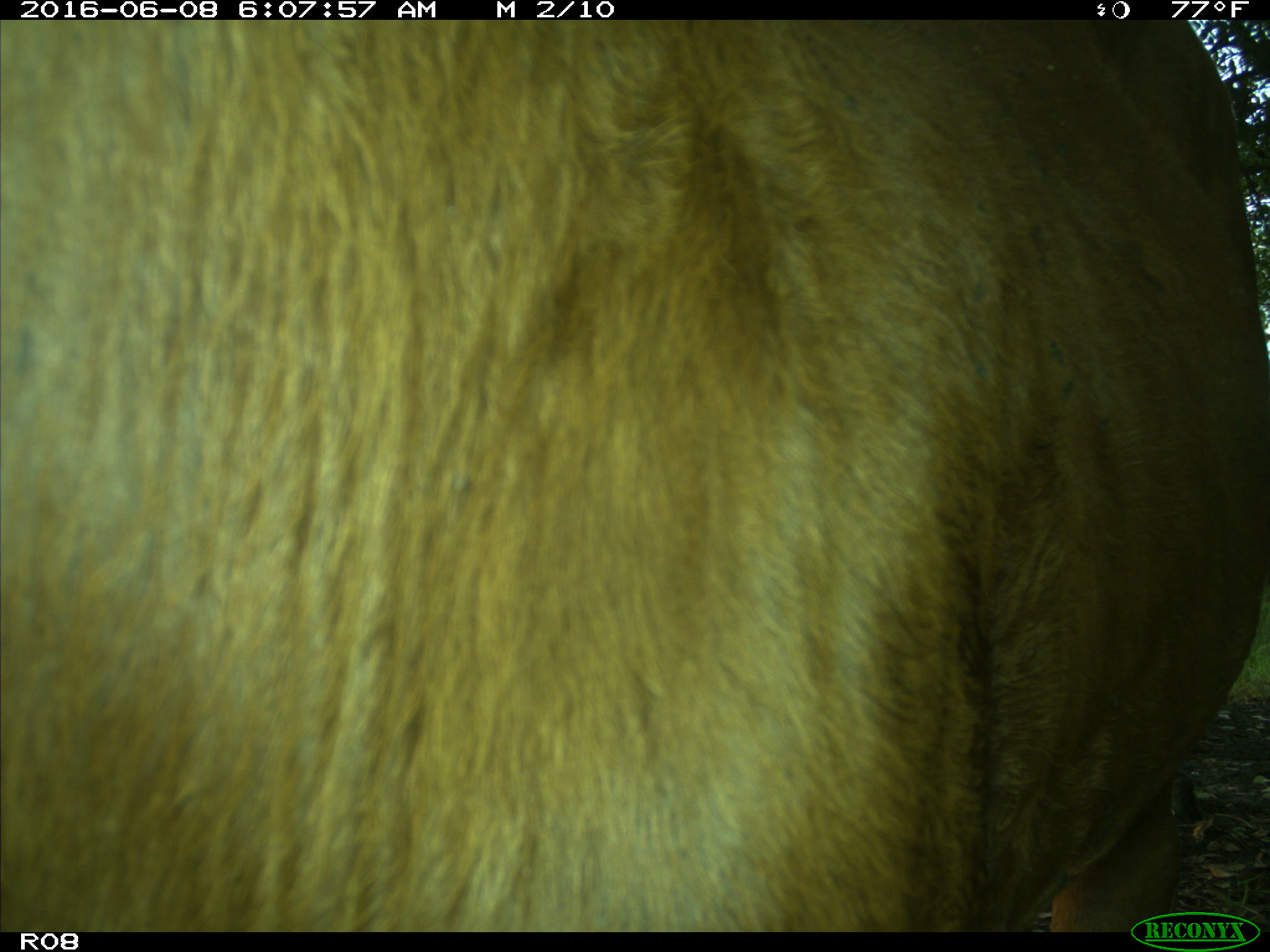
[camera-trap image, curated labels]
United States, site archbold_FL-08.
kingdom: Animalia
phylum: Chordata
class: Mammalia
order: Artiodactyla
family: Bovidae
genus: Bos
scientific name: Bos taurus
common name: domestic cow